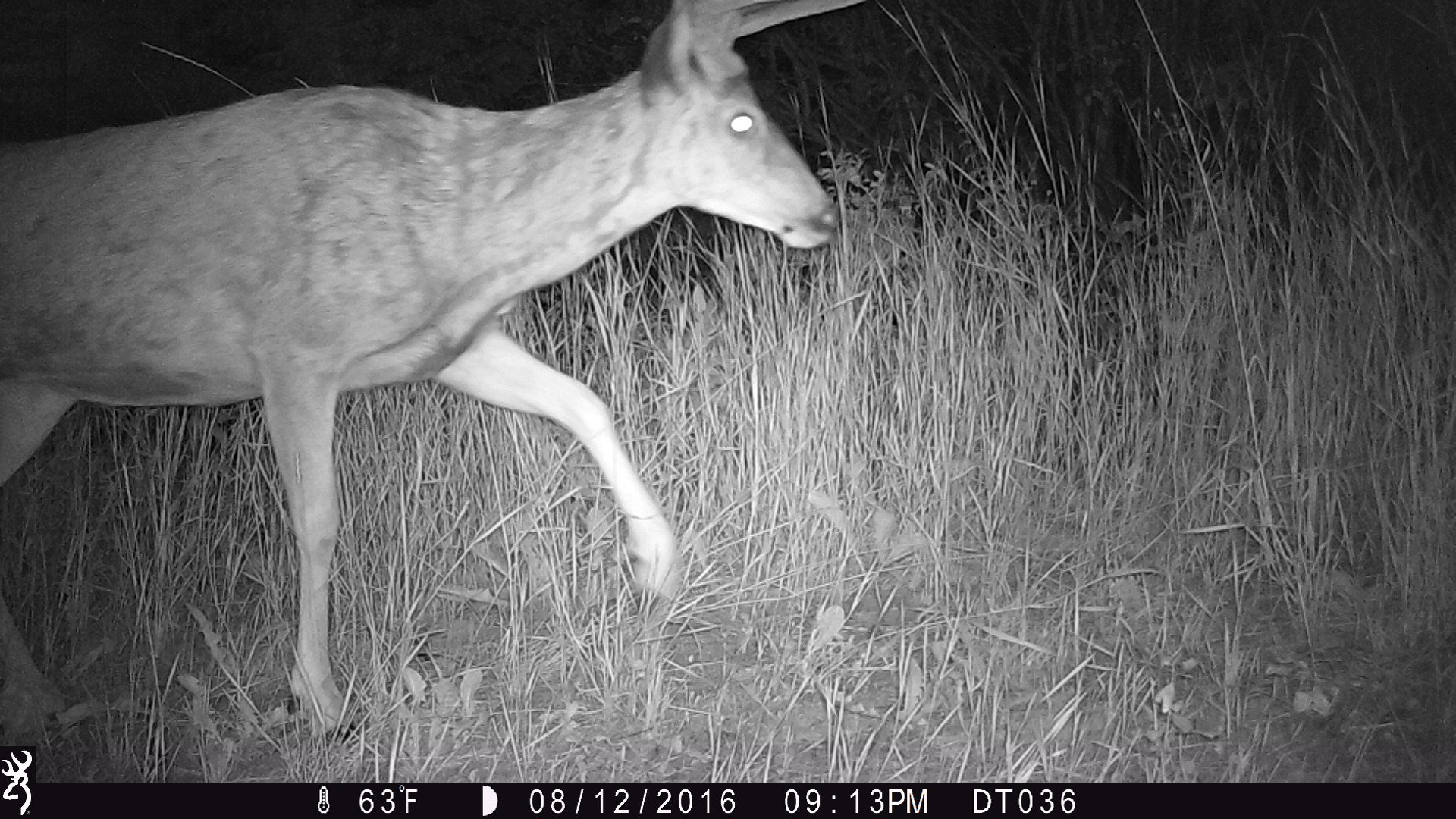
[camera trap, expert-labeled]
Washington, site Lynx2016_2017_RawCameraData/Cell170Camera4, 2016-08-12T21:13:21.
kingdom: Animalia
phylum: Chordata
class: Mammalia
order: Artiodactyla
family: Cervidae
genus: Odocoileus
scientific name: Odocoileus hemionus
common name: mule deer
Odocoileus hemionus (mule deer). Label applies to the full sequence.